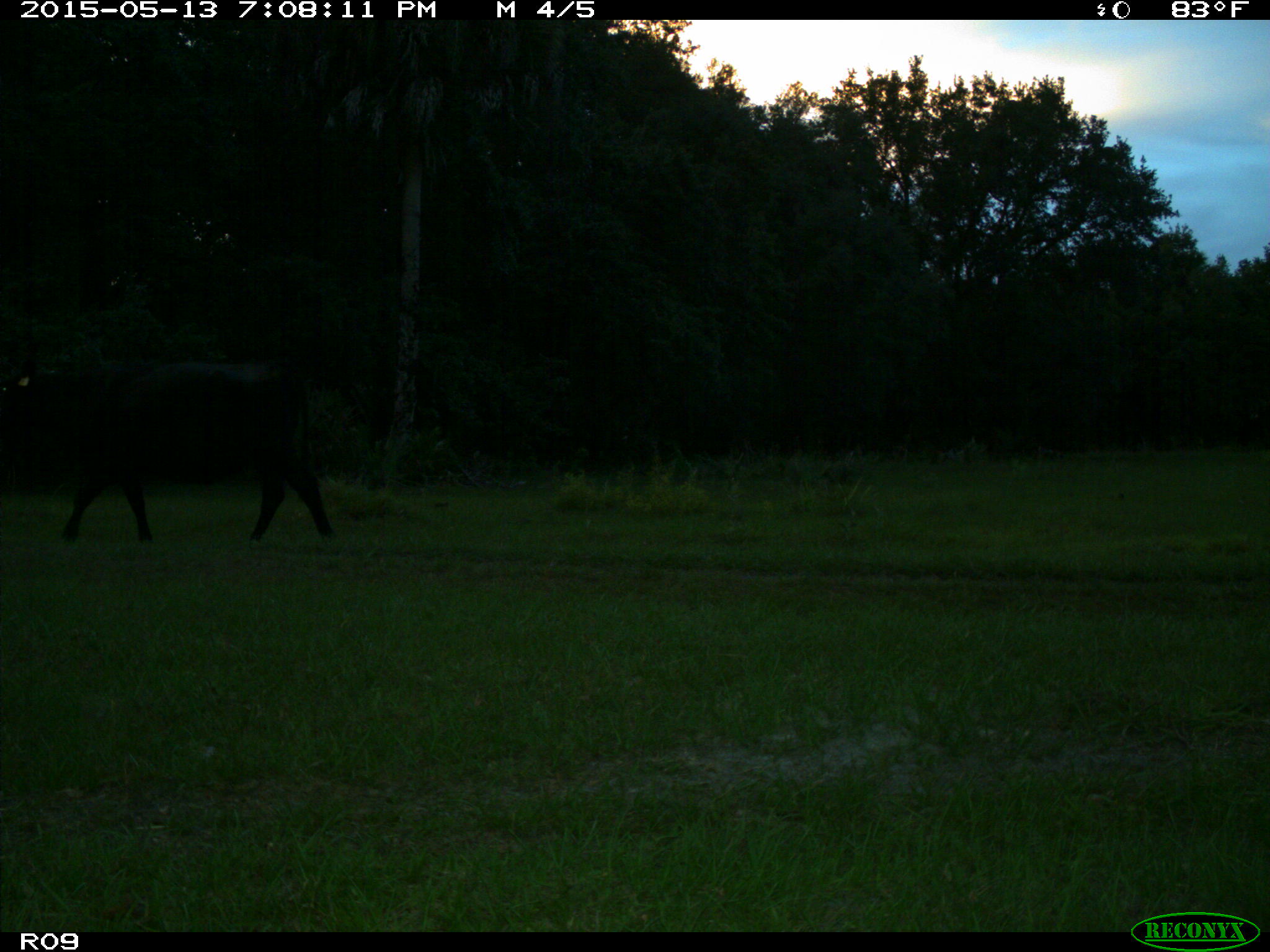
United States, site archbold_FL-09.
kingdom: Animalia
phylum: Chordata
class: Mammalia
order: Artiodactyla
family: Bovidae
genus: Bos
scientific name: Bos taurus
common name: domestic cow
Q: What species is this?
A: Bos taurus (domestic cow).